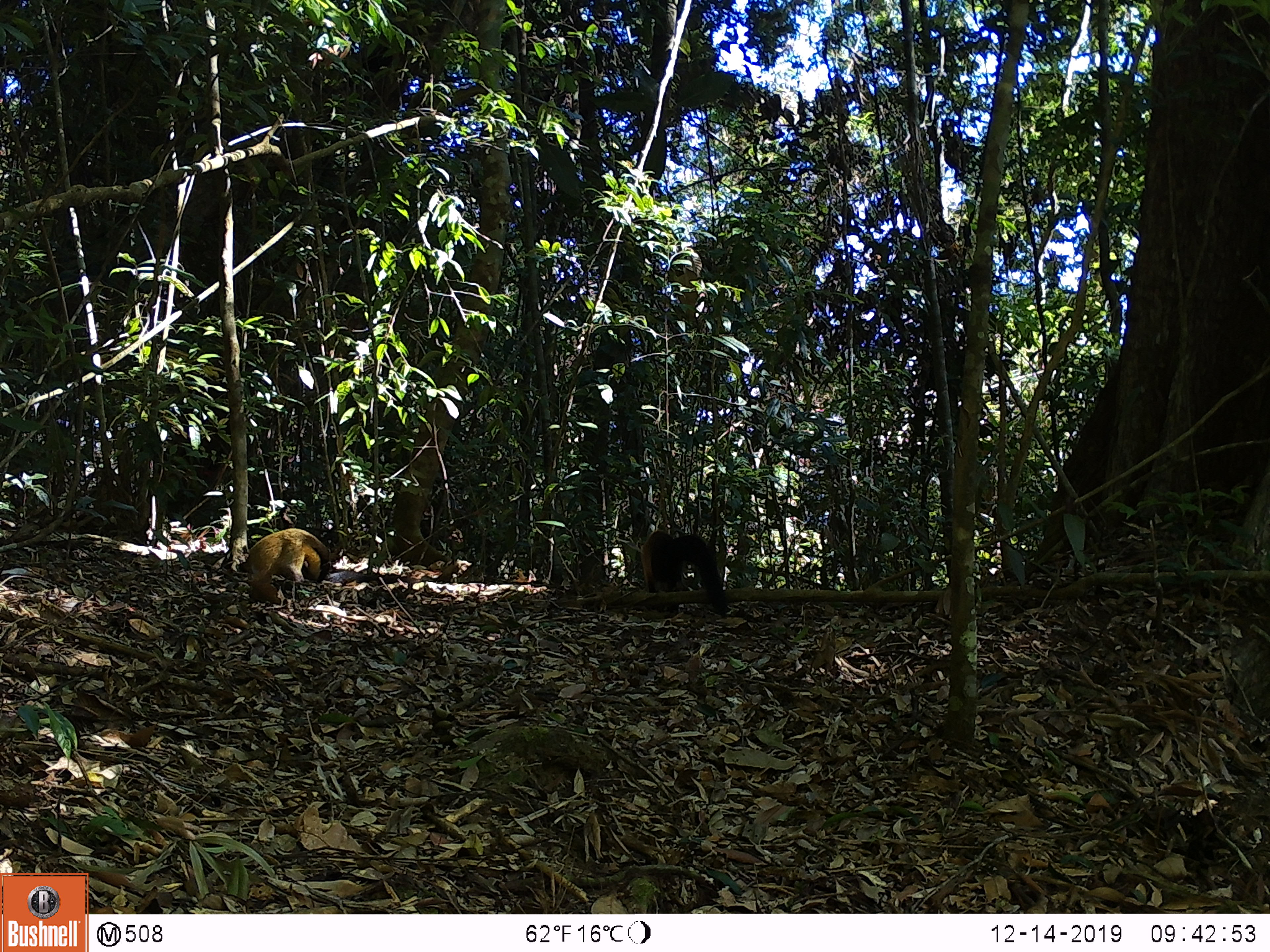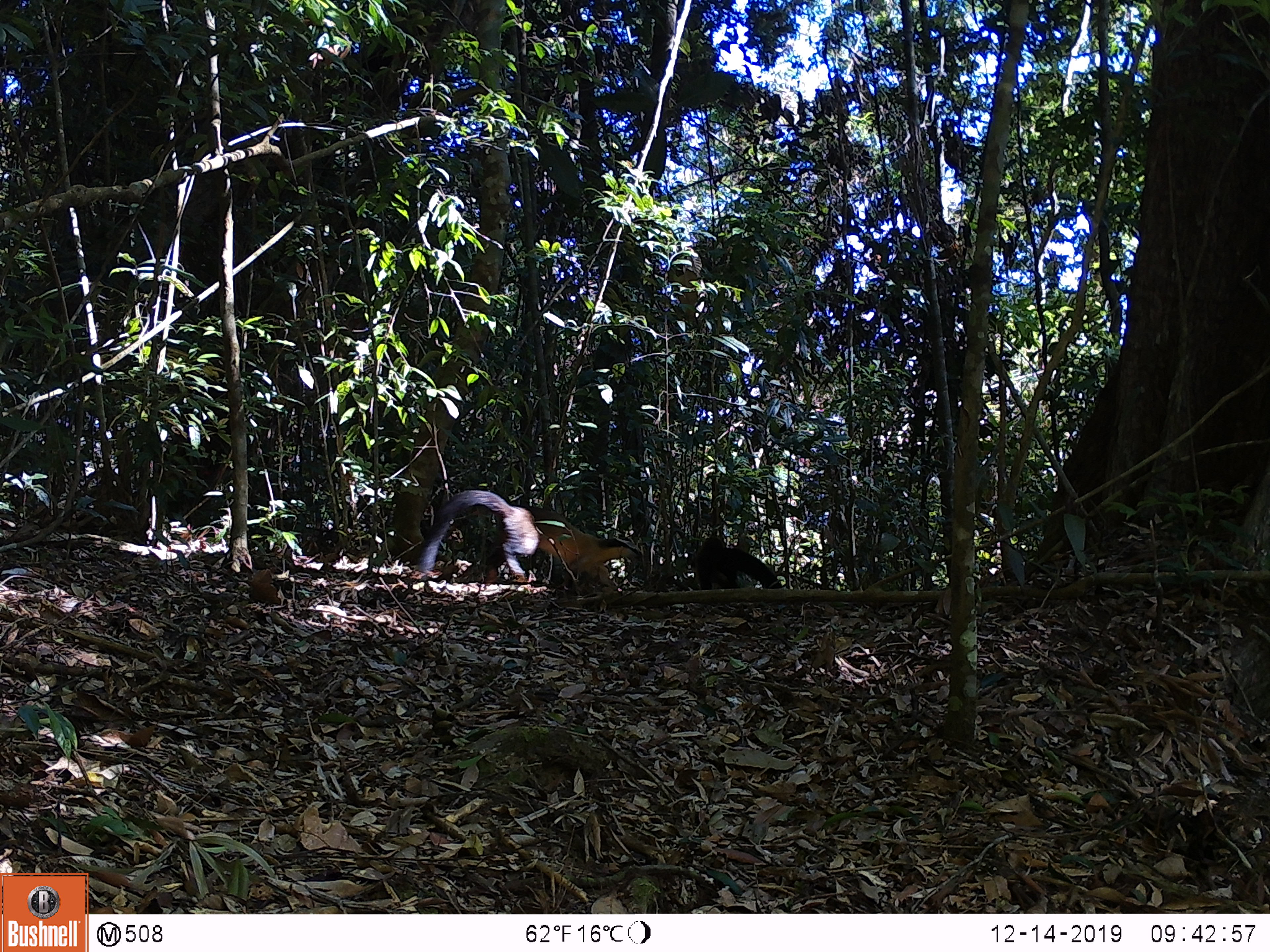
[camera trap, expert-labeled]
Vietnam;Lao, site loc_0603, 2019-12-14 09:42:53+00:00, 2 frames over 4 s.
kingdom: Animalia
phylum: Chordata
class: Mammalia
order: Carnivora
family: Mustelidae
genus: Martes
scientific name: Martes flavigula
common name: yellow-throated marten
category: yellow throated marten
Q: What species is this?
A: Yellow throated marten (yellow-throated marten) (Martes flavigula).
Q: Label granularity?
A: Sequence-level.